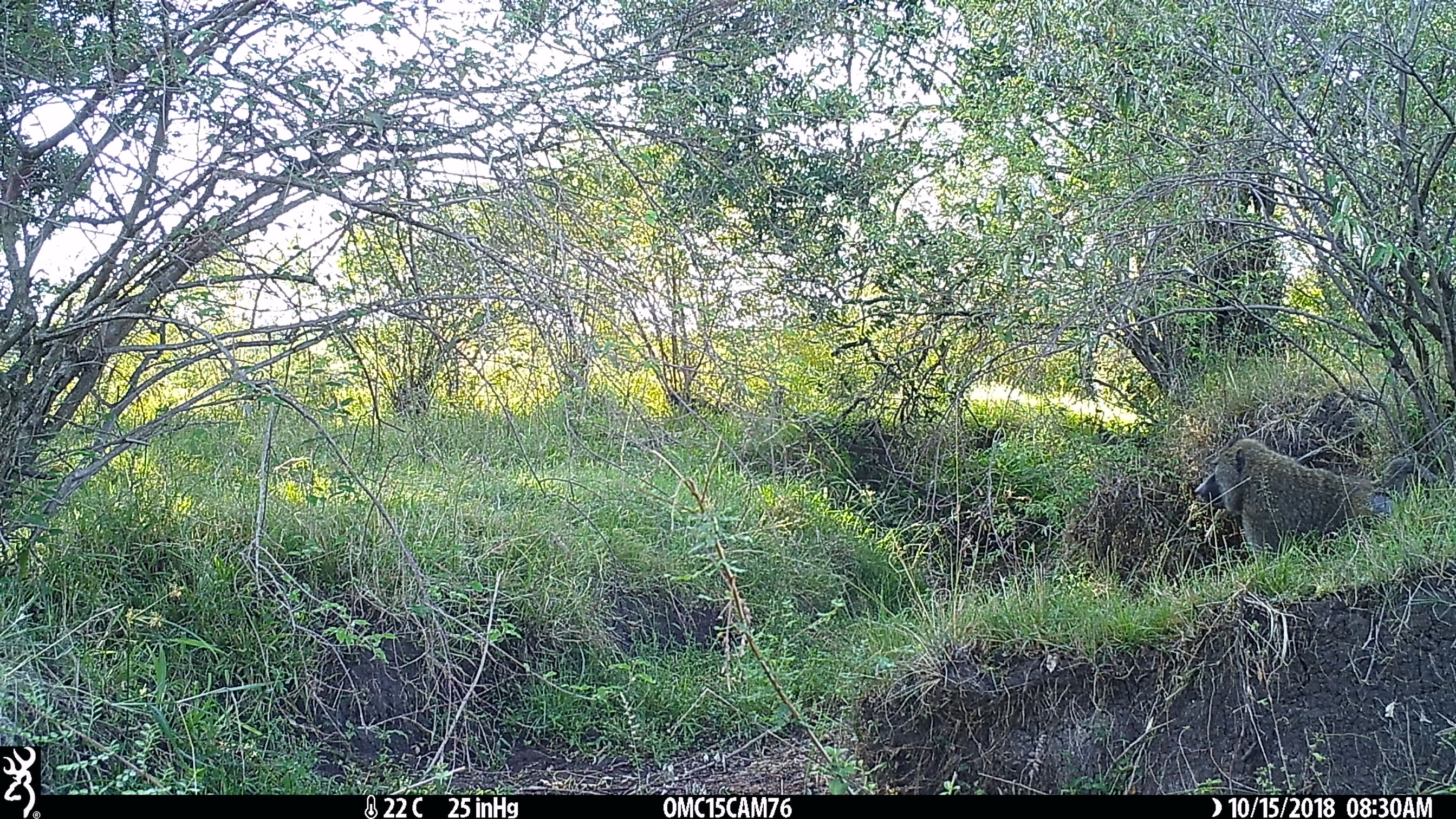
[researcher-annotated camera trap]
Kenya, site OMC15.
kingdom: Animalia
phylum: Chordata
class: Mammalia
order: Primates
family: Cercopithecidae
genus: Papio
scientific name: Papio anubis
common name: olive baboon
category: baboon